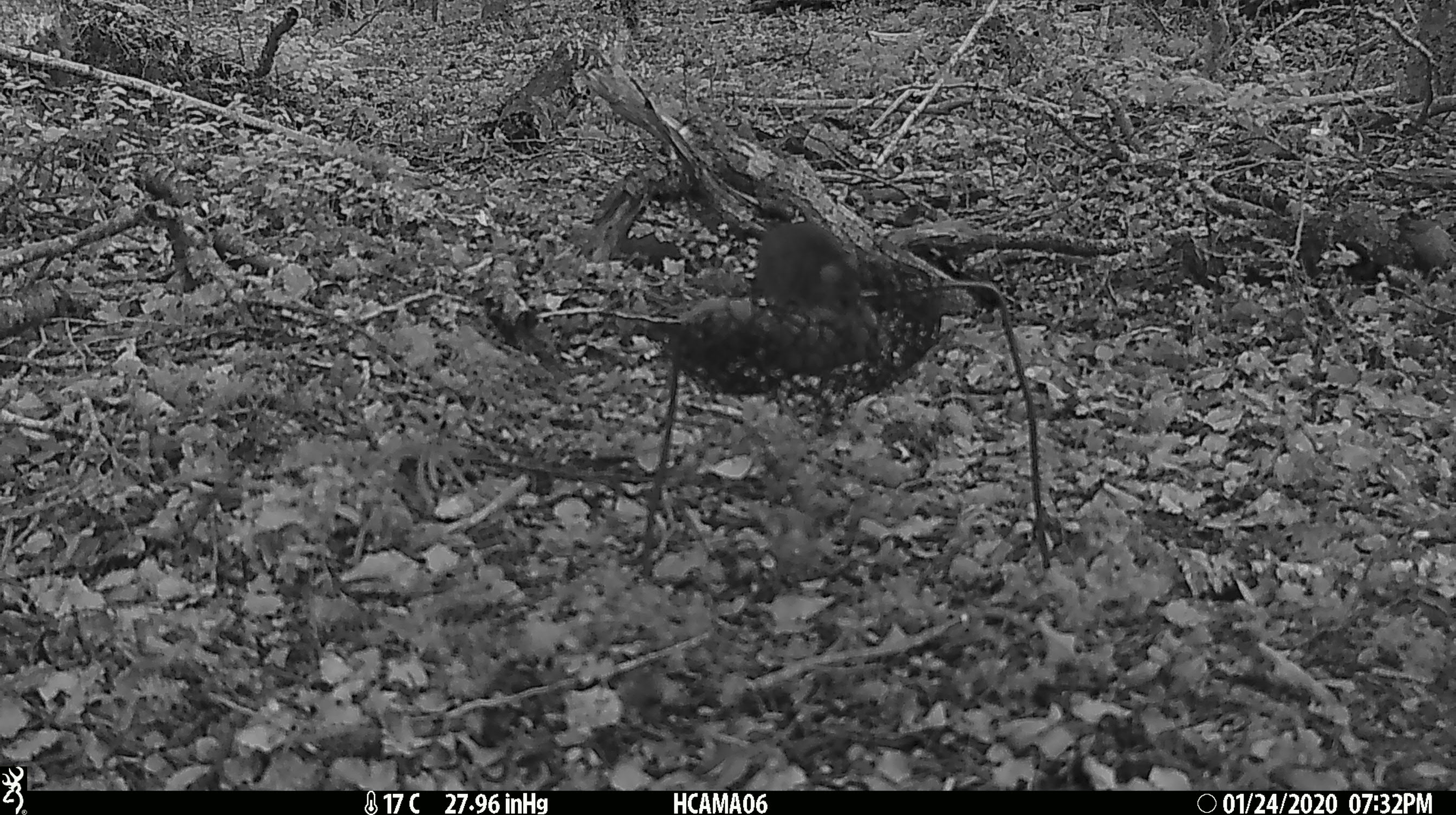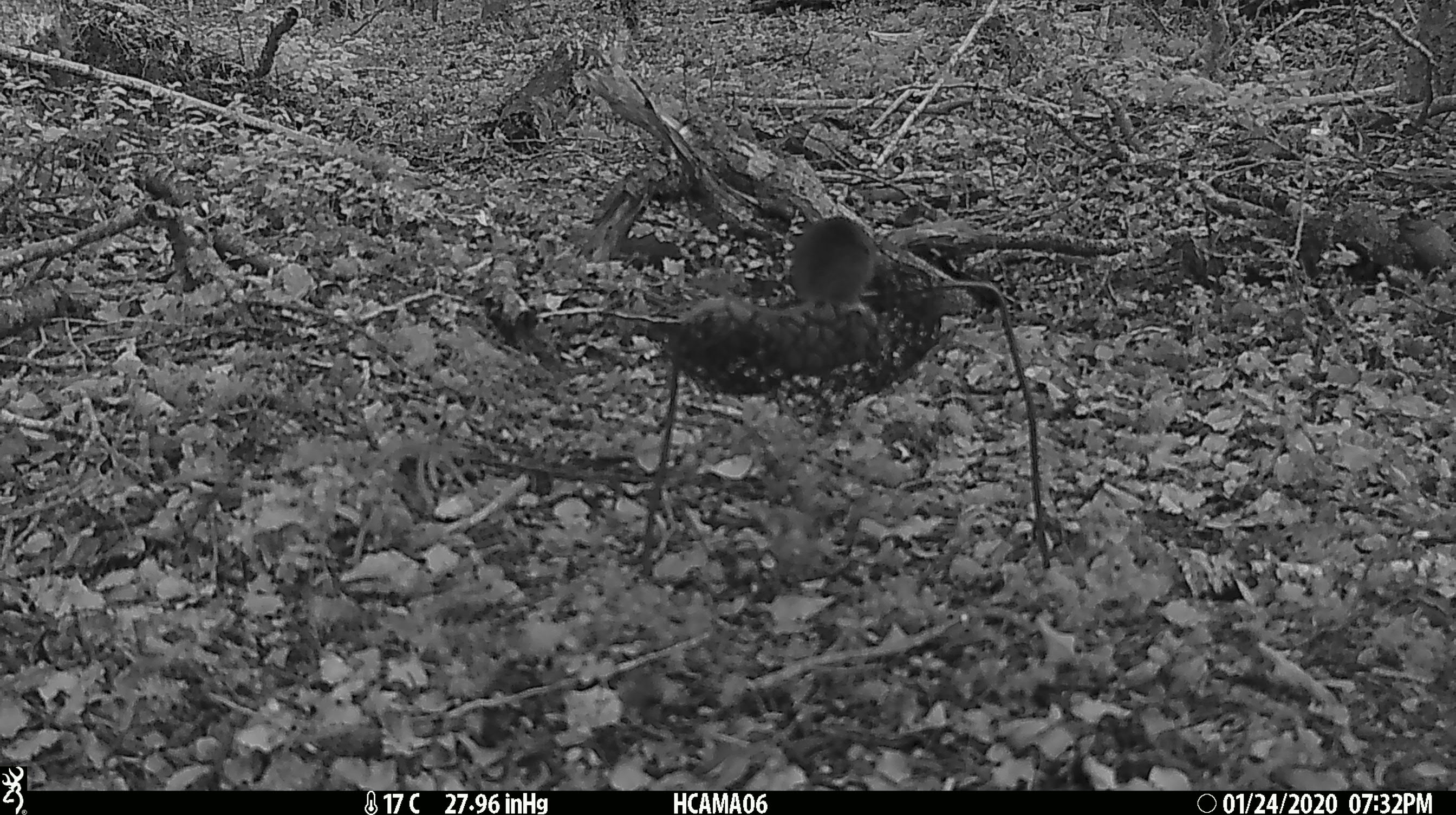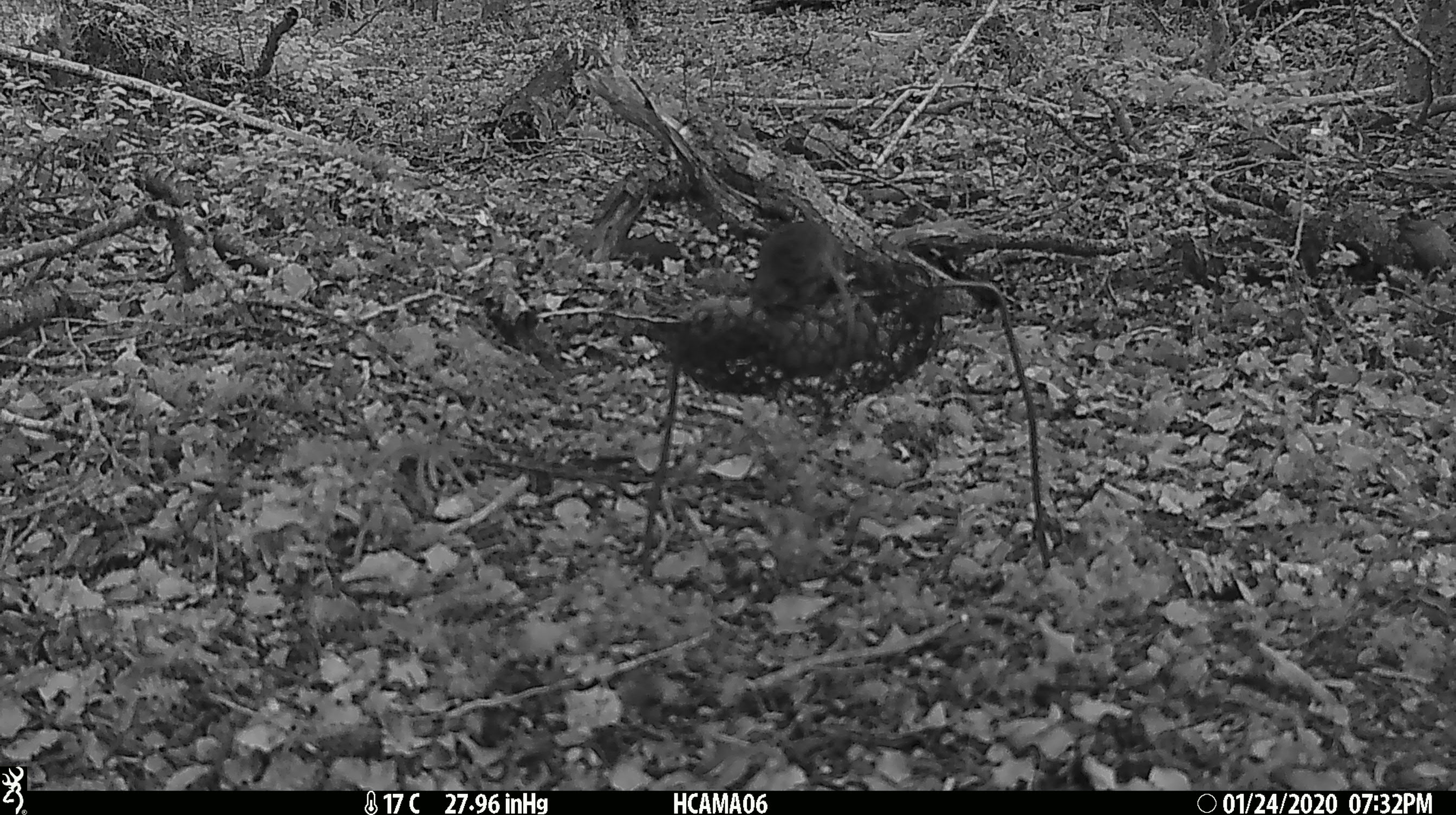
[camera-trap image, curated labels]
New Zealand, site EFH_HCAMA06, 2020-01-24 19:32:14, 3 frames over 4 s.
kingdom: Animalia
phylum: Chordata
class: Mammalia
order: Rodentia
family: Muridae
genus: Mus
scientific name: Mus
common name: mouse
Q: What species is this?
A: Mouse (Mus).